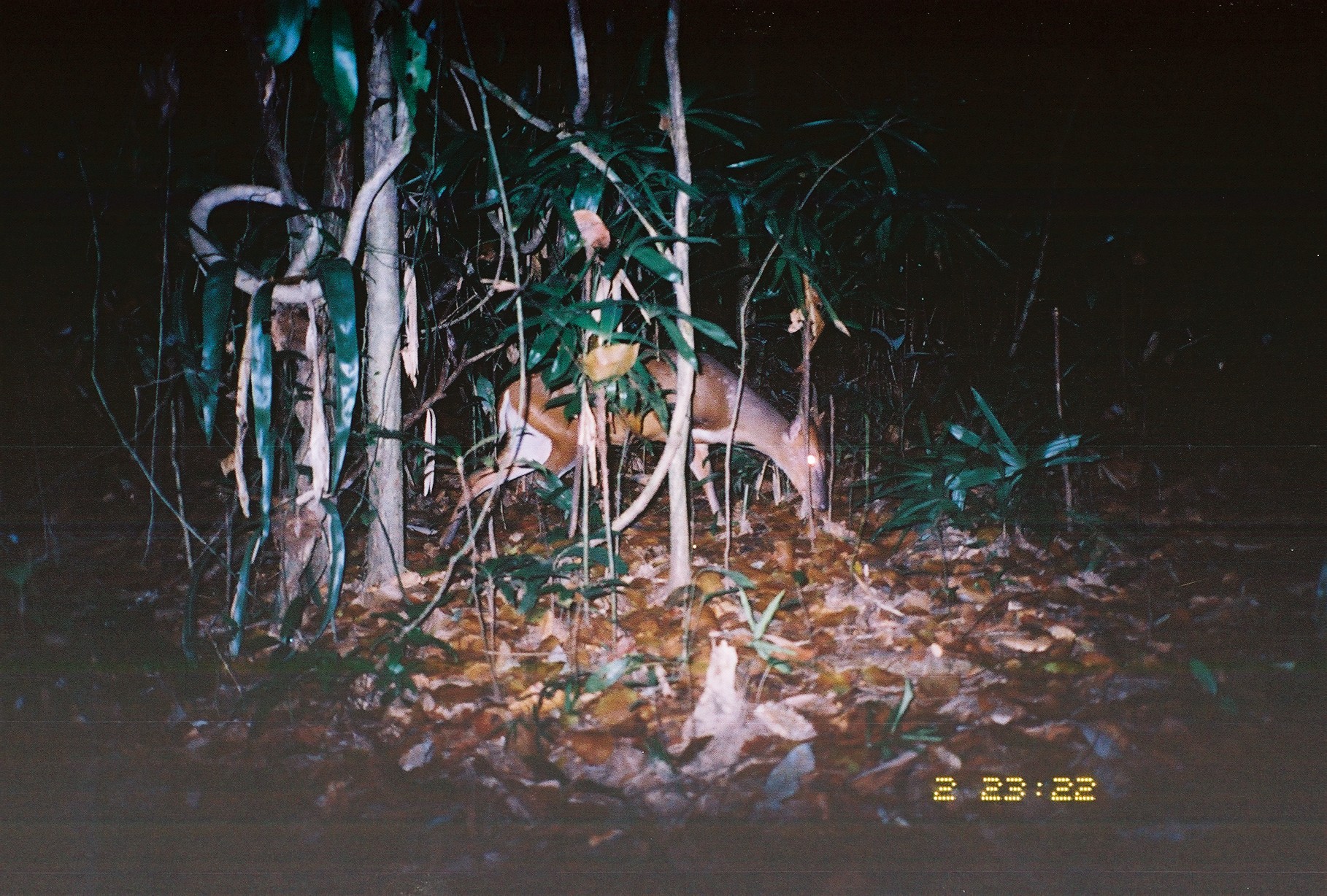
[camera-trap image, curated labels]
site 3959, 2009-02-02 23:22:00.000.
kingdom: Animalia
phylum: Chordata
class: Mammalia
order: Artiodactyla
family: Cervidae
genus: Muntiacus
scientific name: Muntiacus muntjak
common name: southern red muntjac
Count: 1.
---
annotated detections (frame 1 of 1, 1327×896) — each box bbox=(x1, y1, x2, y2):
muntiacus muntjak: bbox=(434, 348, 830, 550)